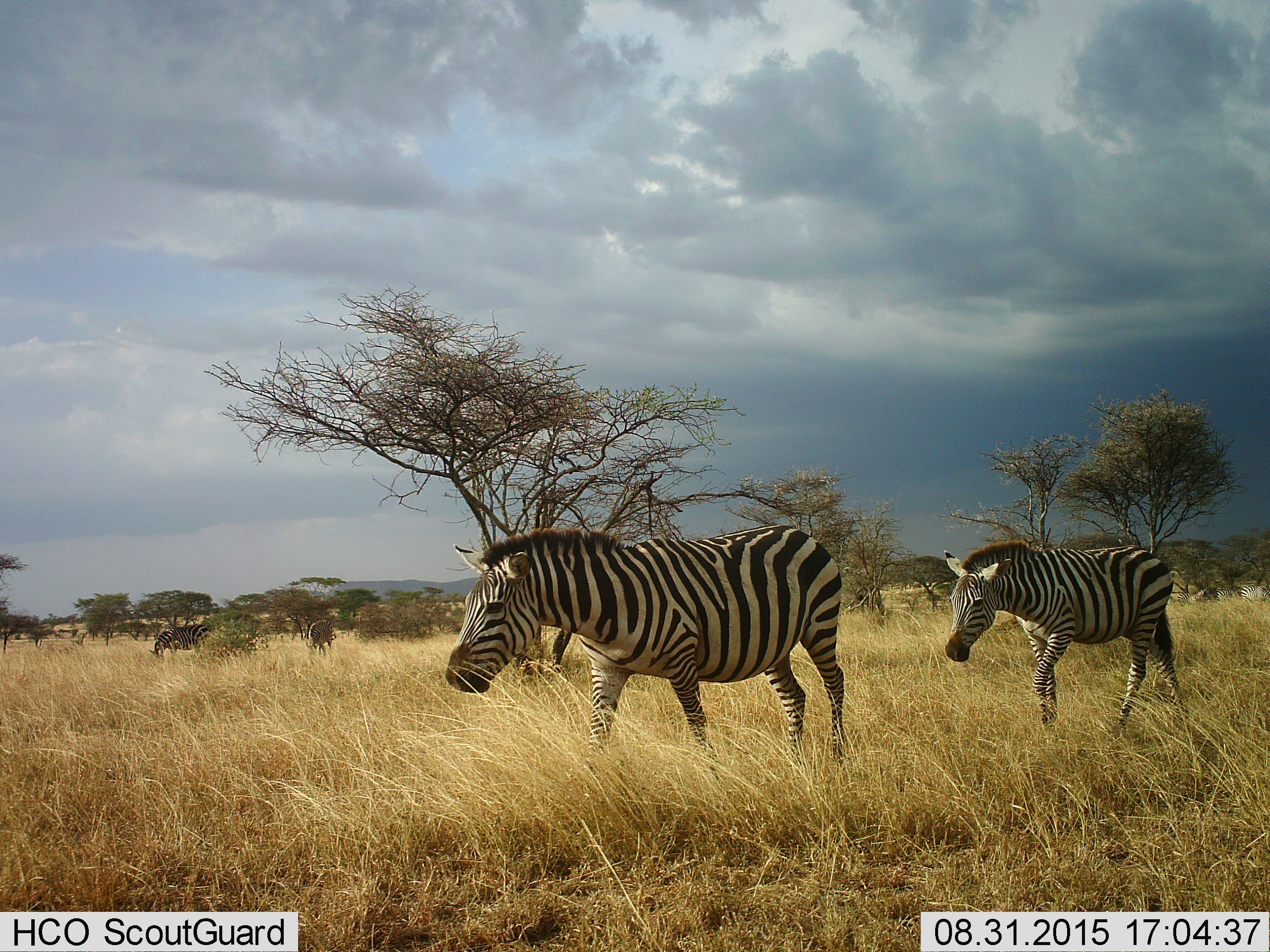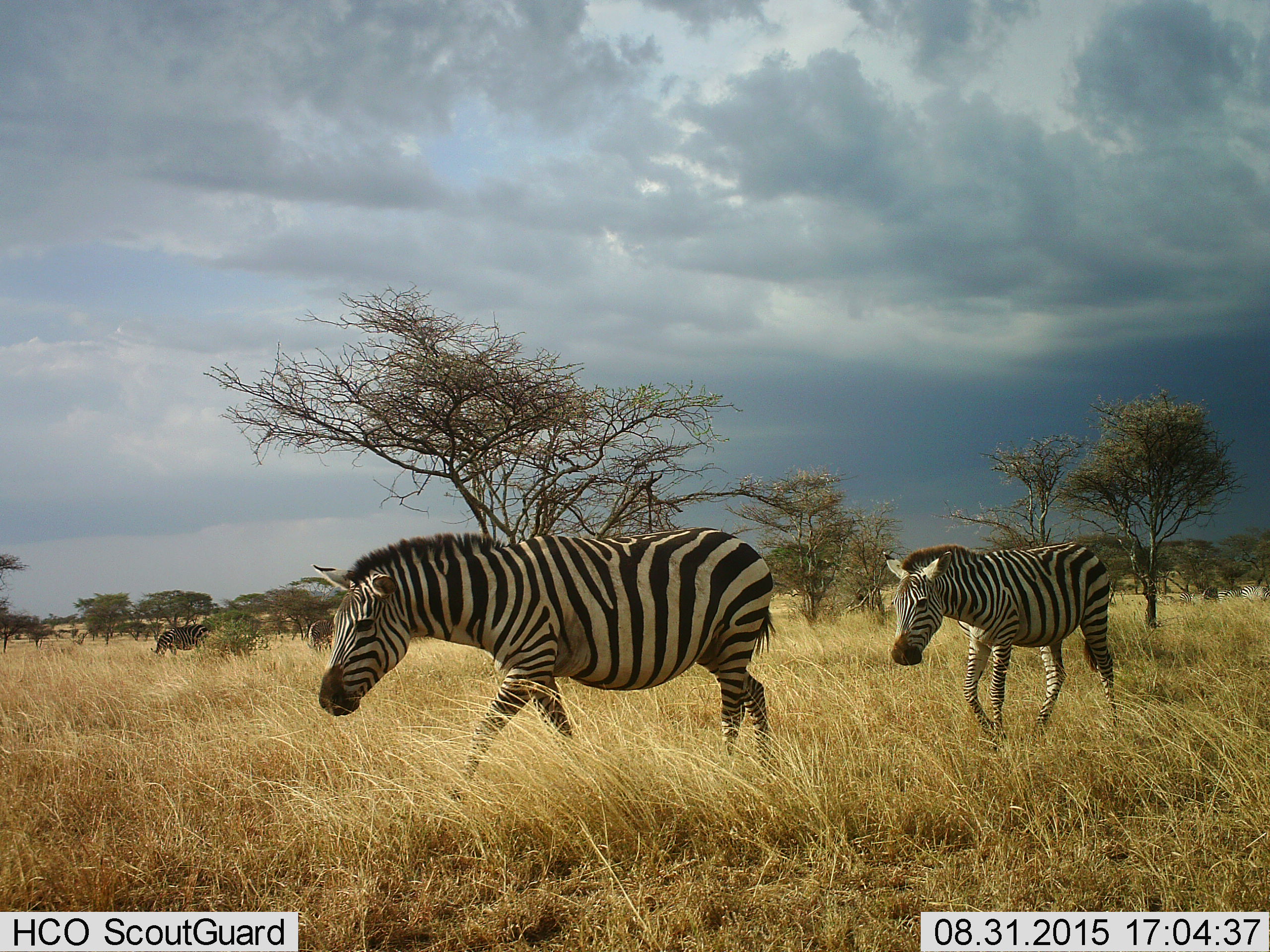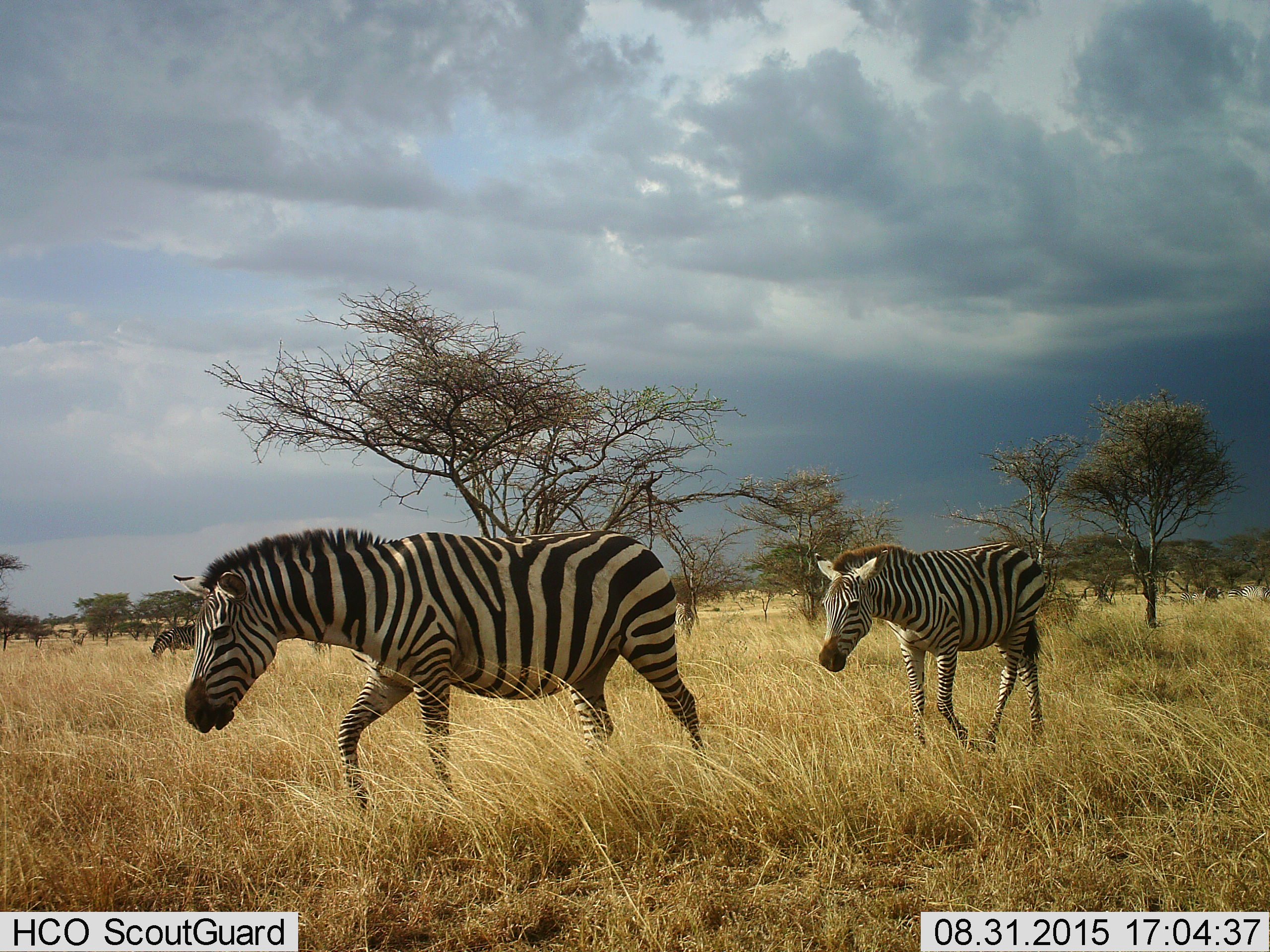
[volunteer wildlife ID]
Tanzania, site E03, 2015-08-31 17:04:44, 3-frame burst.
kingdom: Animalia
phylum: Chordata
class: Mammalia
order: Perissodactyla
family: Equidae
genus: Equus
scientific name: Equus quagga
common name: plains zebra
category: zebra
Zebra (plains zebra) (Equus quagga), count 7. Behavior (volunteer vote fractions): standing 45%, resting 5%, moving 85%, interacting 0%. Young present (vote fraction): 10%. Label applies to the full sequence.